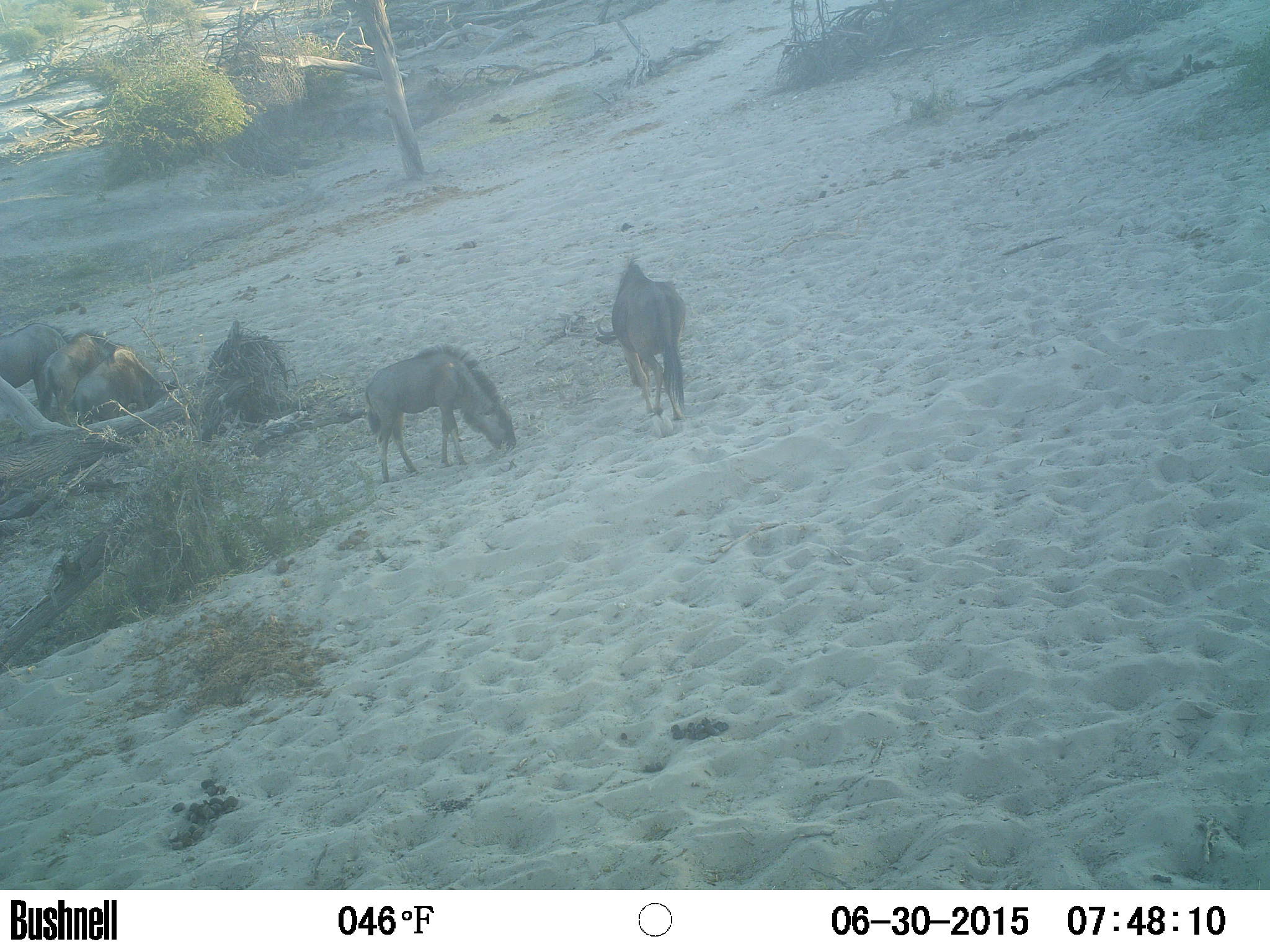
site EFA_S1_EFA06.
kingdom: Animalia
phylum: Chordata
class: Mammalia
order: Artiodactyla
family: Bovidae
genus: Connochaetes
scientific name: Connochaetes taurinus taurinus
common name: blue wildebeest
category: wildebeestblue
Wildebeestblue (blue wildebeest) (Connochaetes taurinus taurinus), count 5. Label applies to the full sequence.